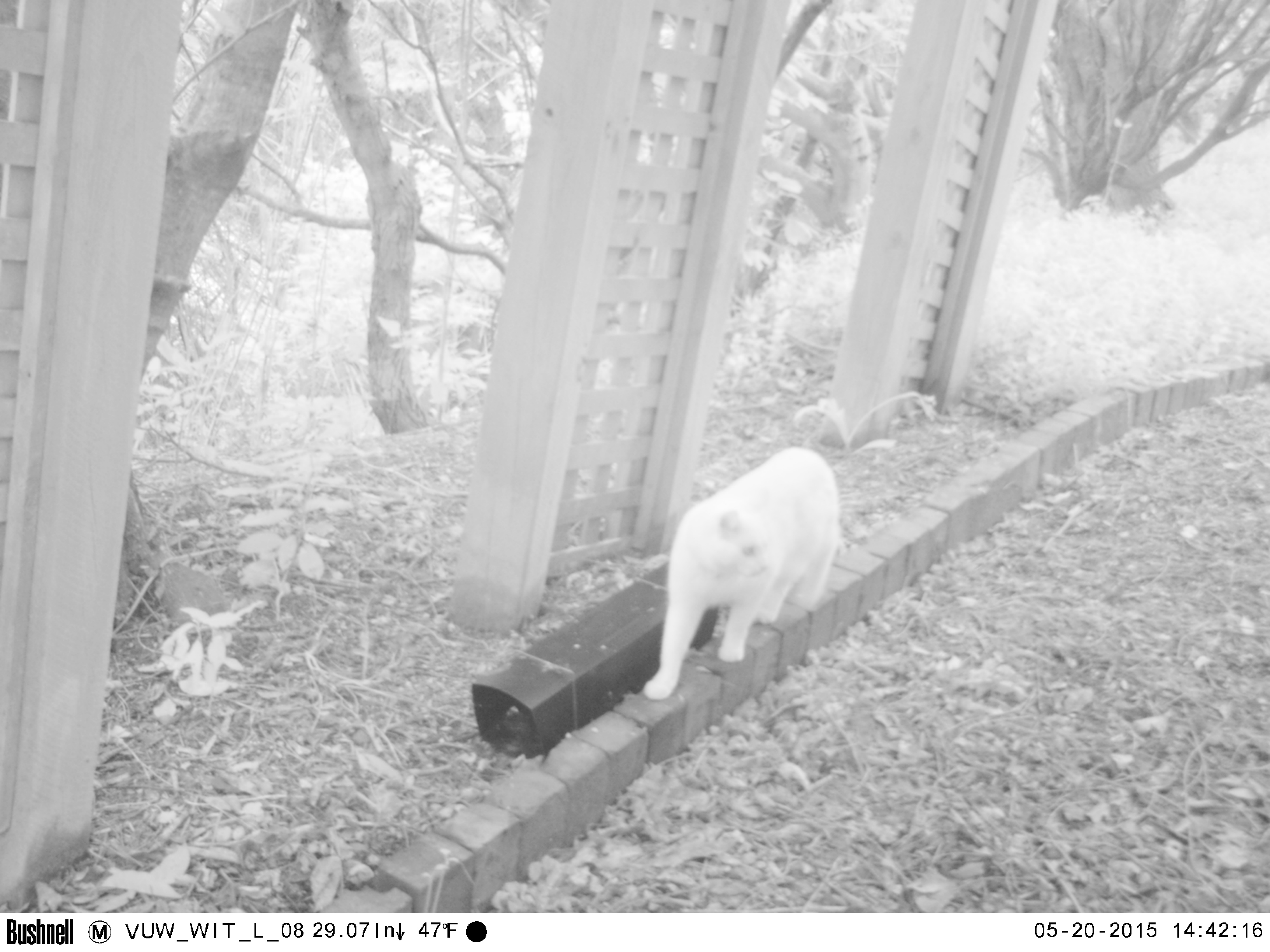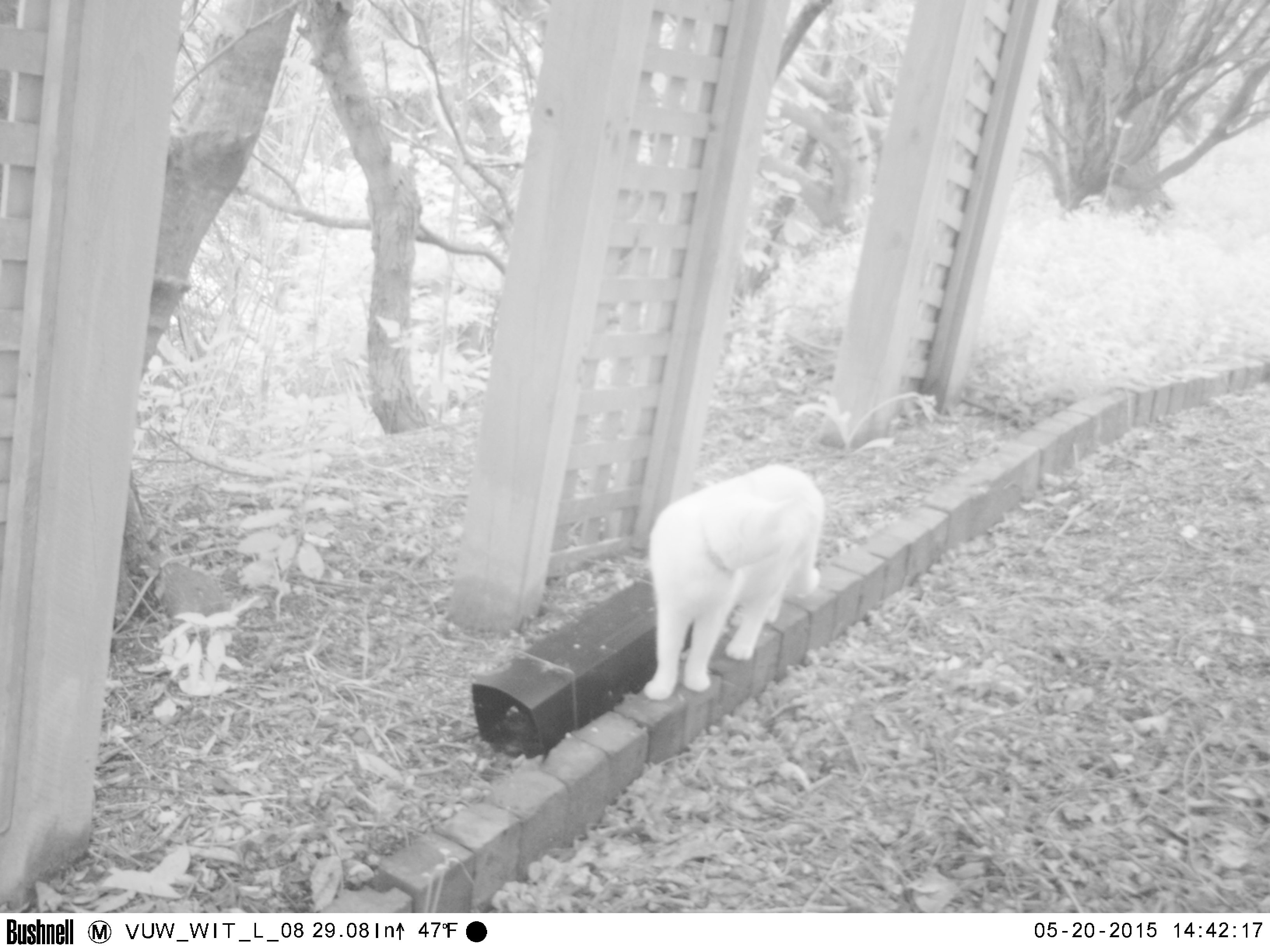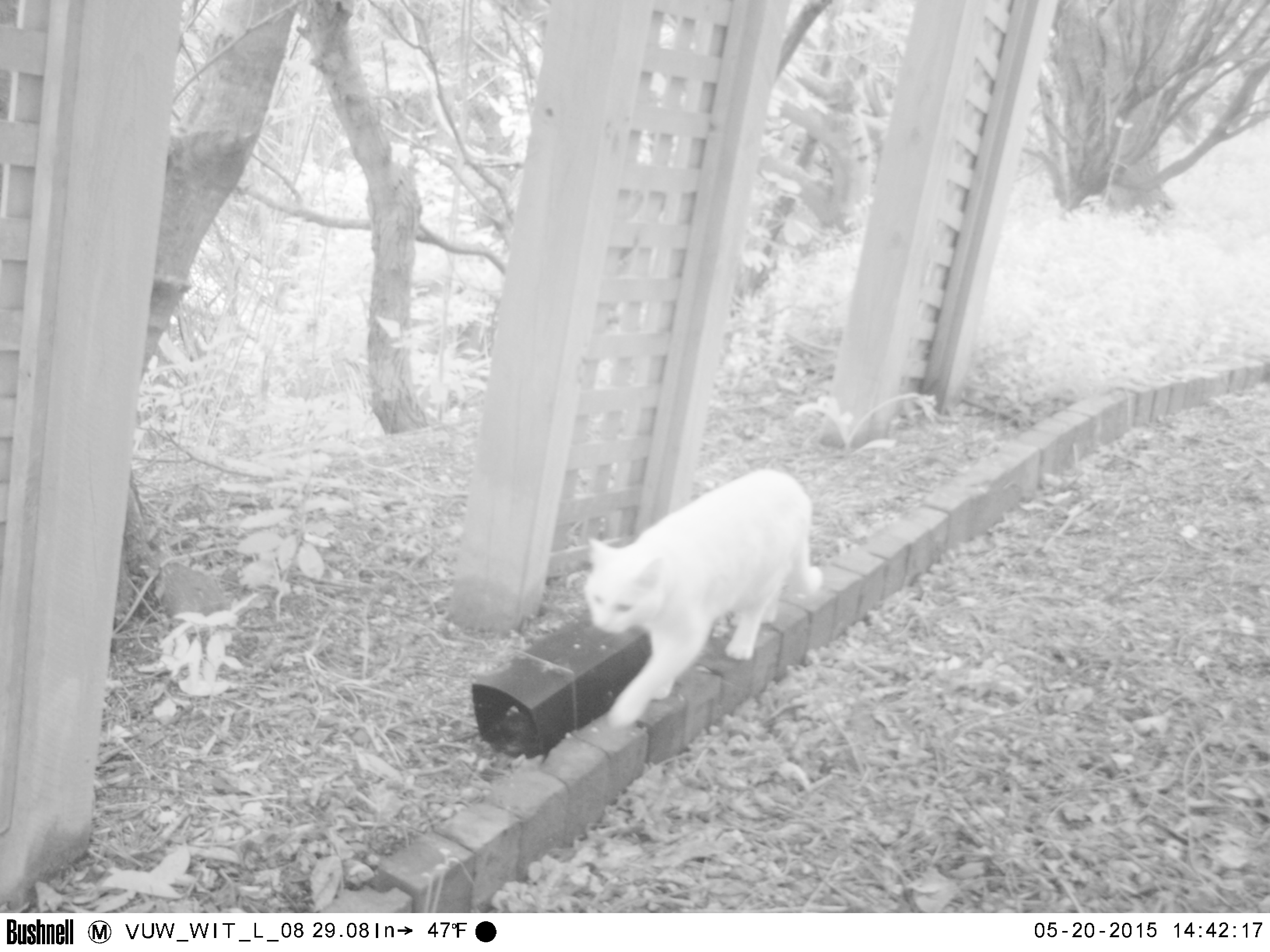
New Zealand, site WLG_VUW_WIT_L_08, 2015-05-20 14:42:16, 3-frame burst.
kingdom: Animalia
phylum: Chordata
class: Mammalia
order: Carnivora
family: Felidae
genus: Felis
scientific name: Felis catus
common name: domestic cat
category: cat